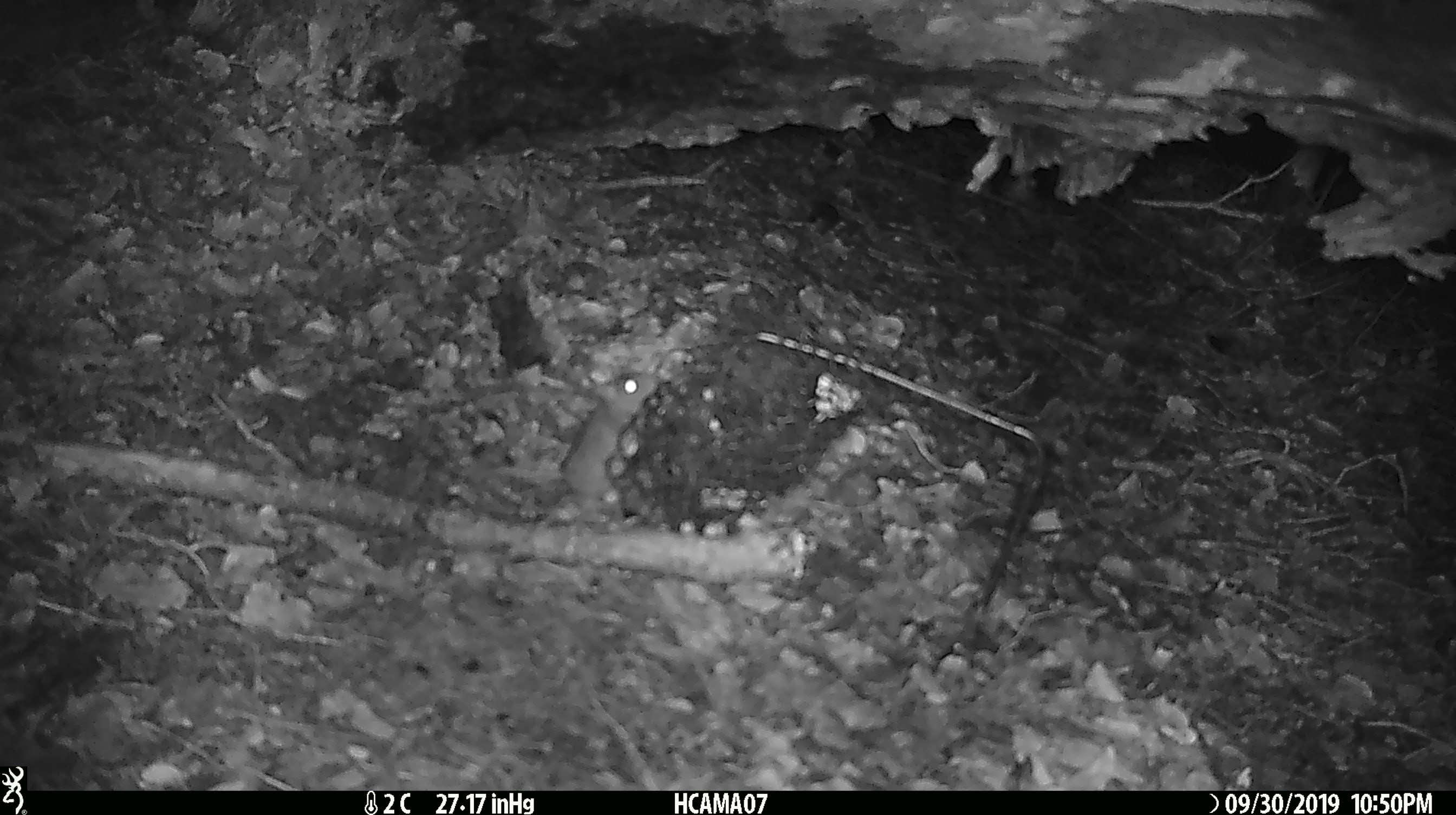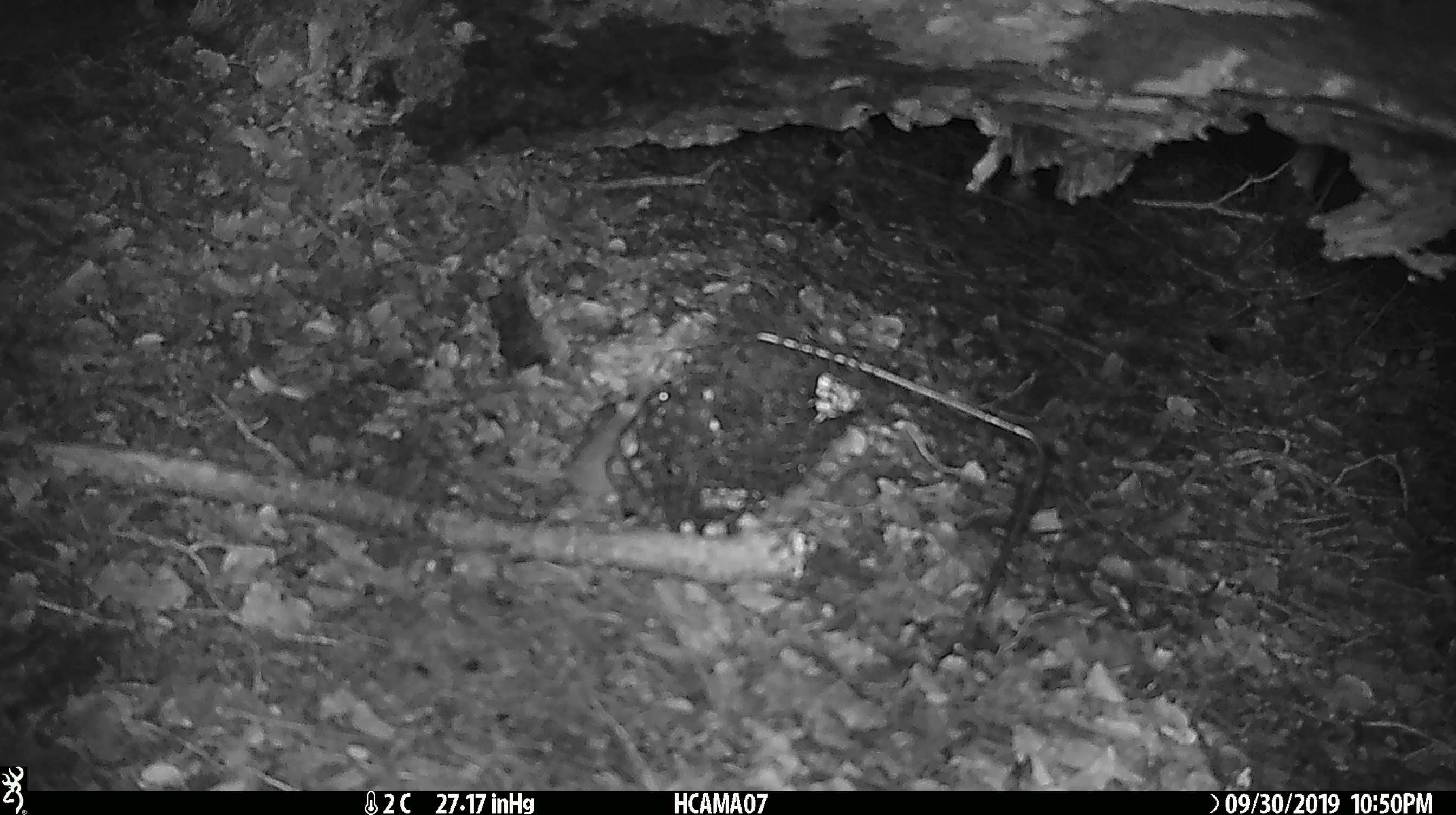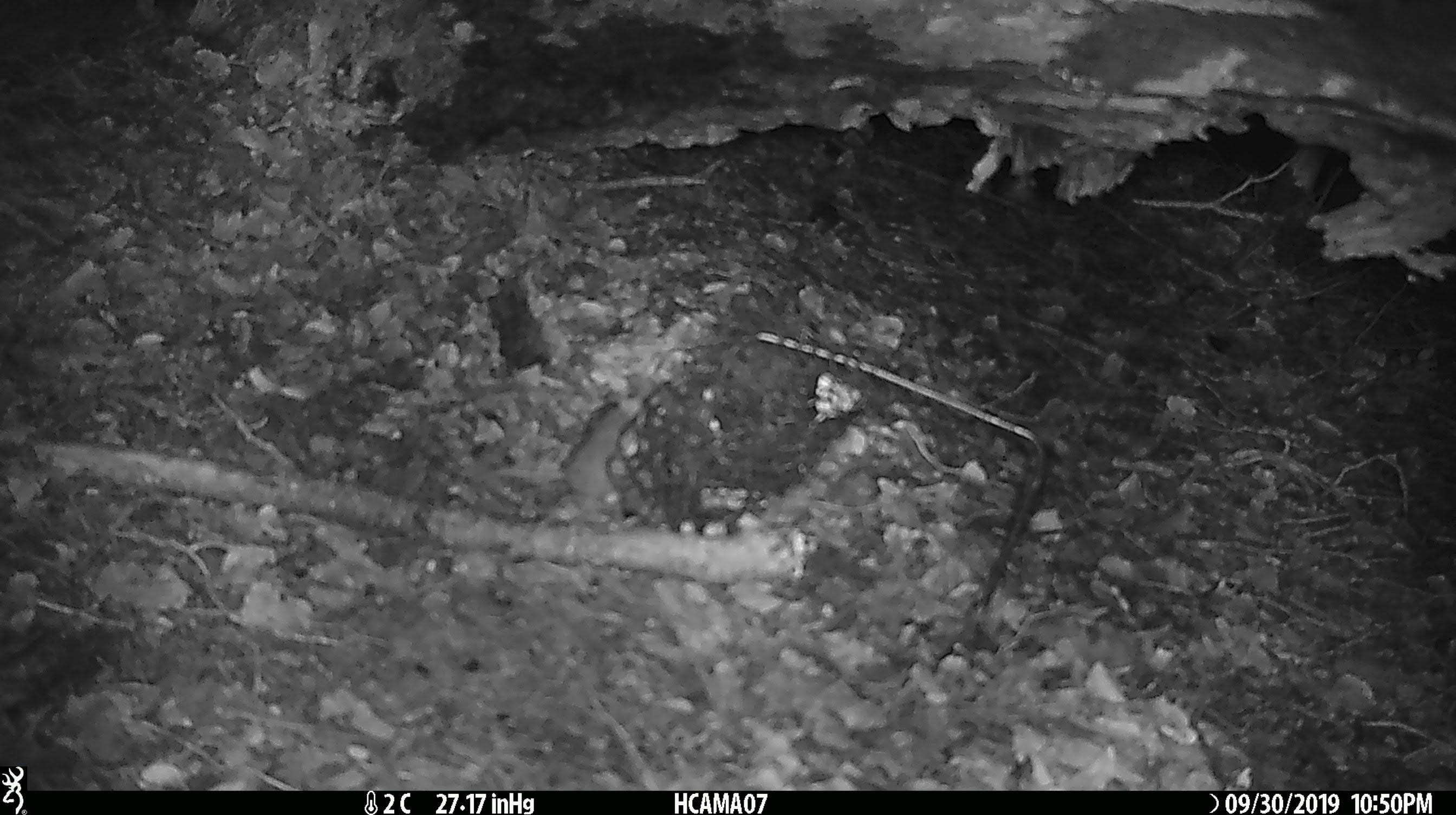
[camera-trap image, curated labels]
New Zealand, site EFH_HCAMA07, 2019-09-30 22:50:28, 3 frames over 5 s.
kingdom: Animalia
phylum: Chordata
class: Mammalia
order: Rodentia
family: Muridae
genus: Mus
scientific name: Mus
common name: mouse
Mouse (Mus).